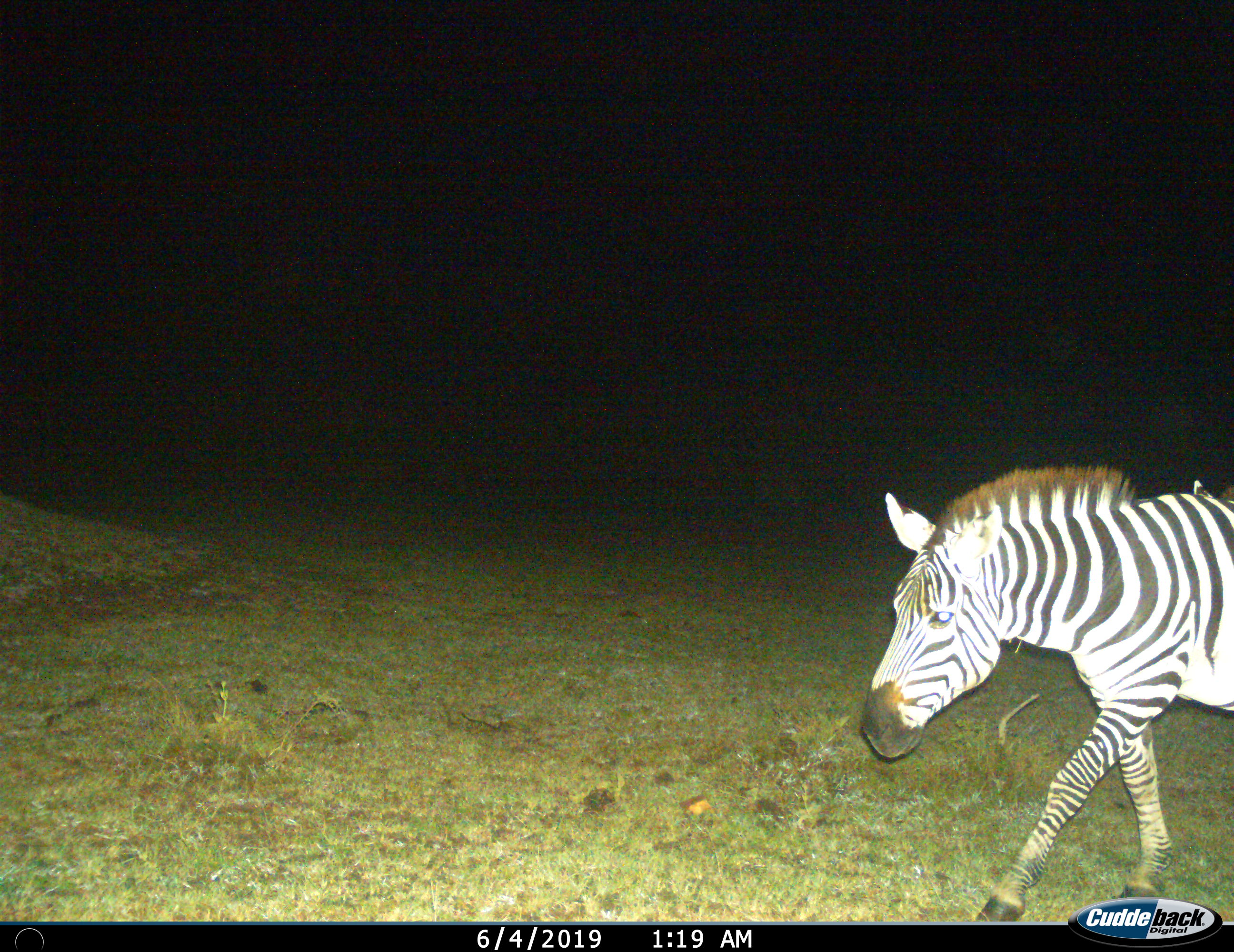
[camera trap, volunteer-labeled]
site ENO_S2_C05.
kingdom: Animalia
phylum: Chordata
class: Mammalia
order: Perissodactyla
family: Equidae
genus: Equus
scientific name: Equus quagga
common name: plains zebra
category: zebraplains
Zebraplains (plains zebra) (Equus quagga), count 1. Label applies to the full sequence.